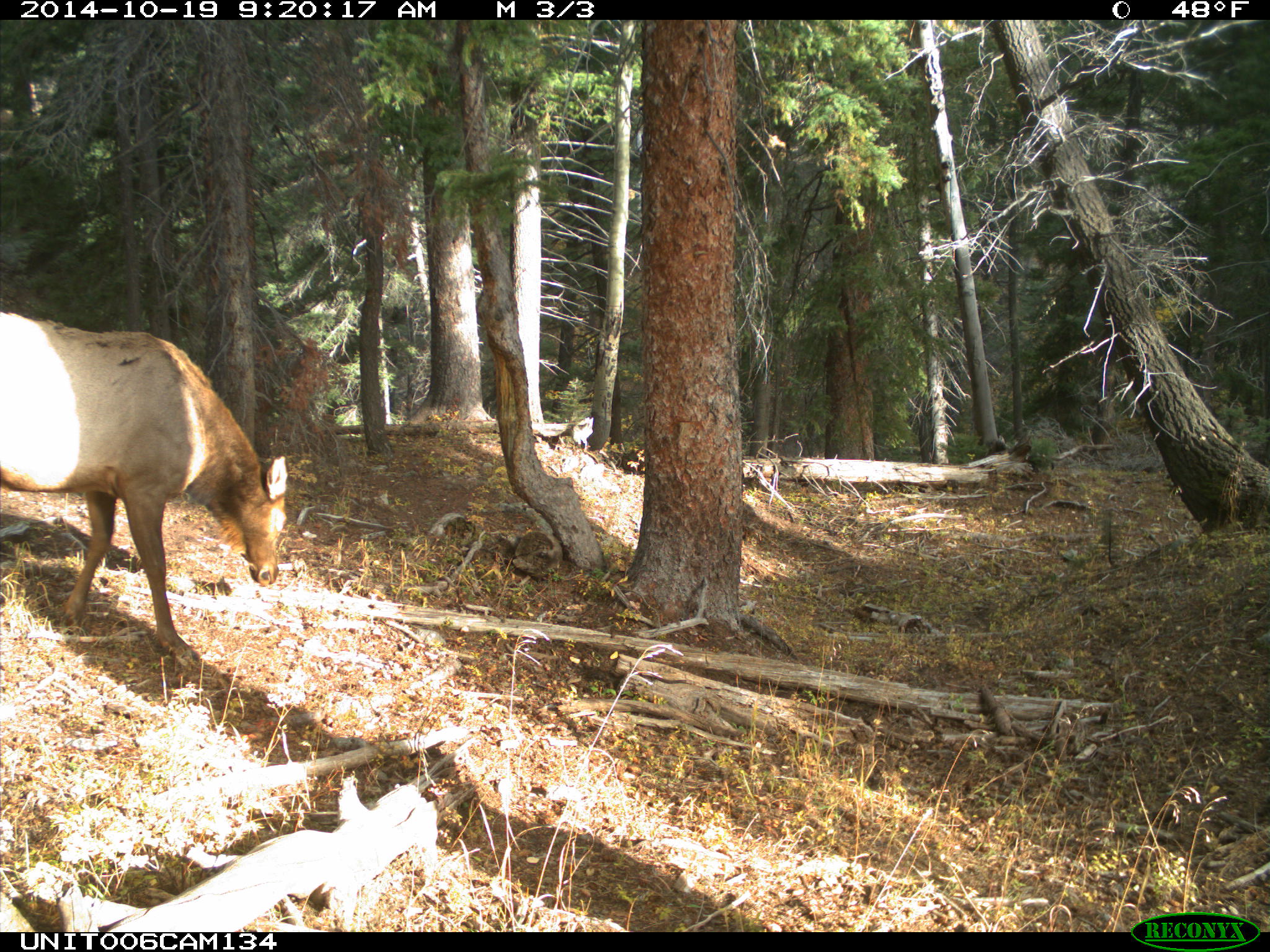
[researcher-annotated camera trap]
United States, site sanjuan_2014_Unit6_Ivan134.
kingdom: Animalia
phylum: Chordata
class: Mammalia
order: Artiodactyla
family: Cervidae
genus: Cervus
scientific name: Cervus elaphus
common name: red deer